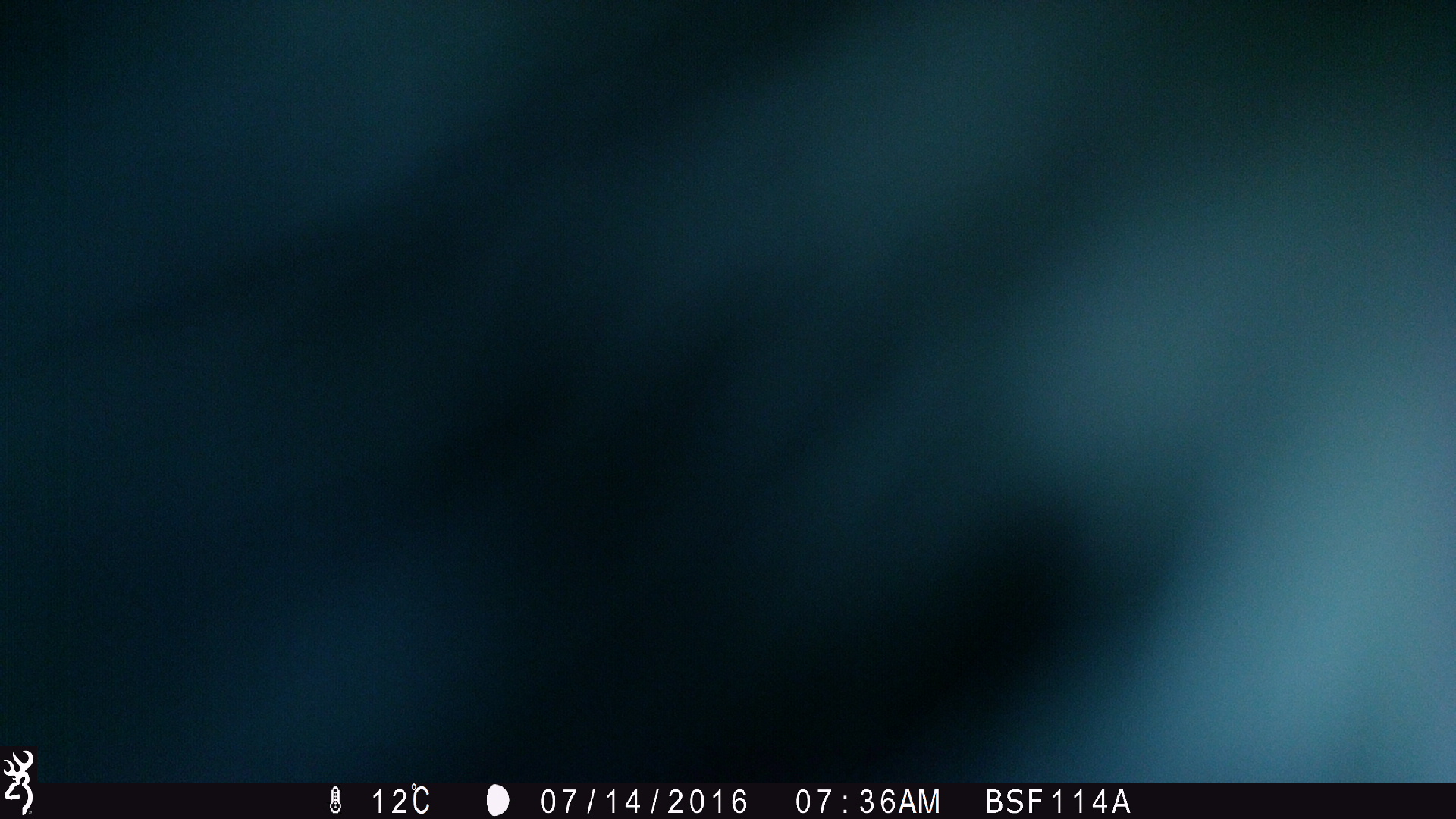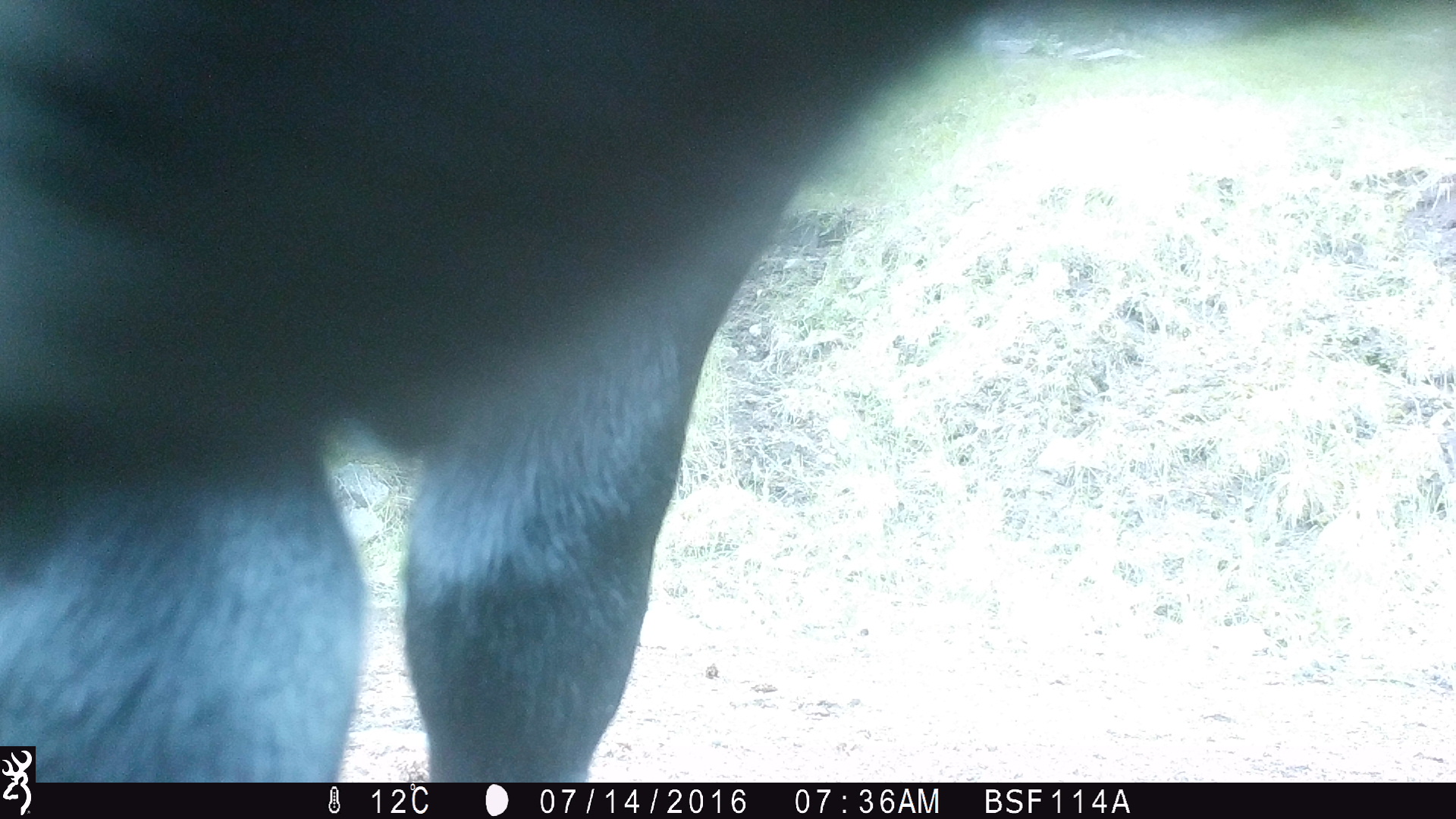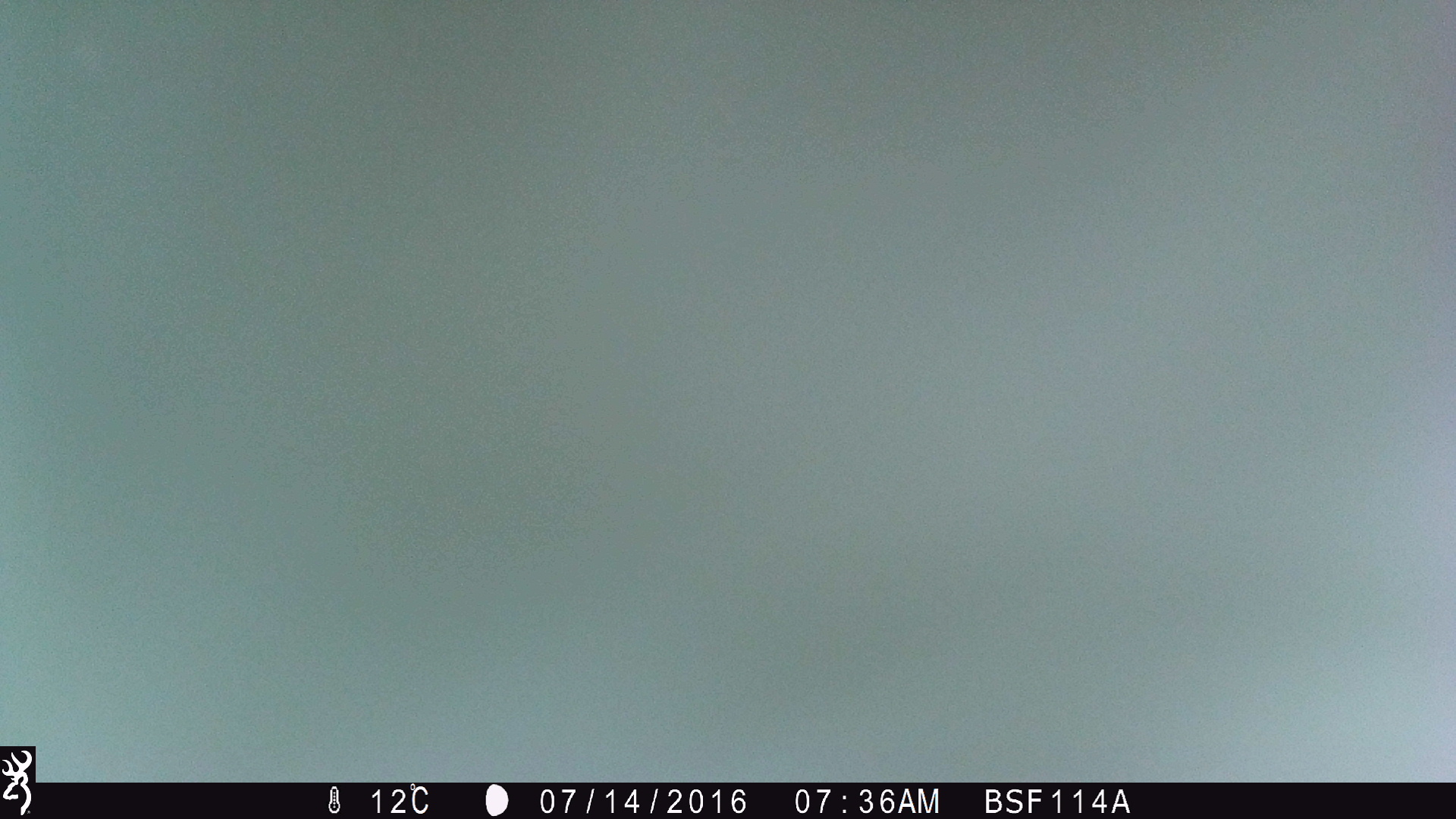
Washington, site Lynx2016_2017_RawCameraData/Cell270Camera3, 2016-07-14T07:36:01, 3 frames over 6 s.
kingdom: Animalia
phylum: Chordata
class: Mammalia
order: Artiodactyla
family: Bovidae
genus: Bos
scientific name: Bos taurus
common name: domestic cattle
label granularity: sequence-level